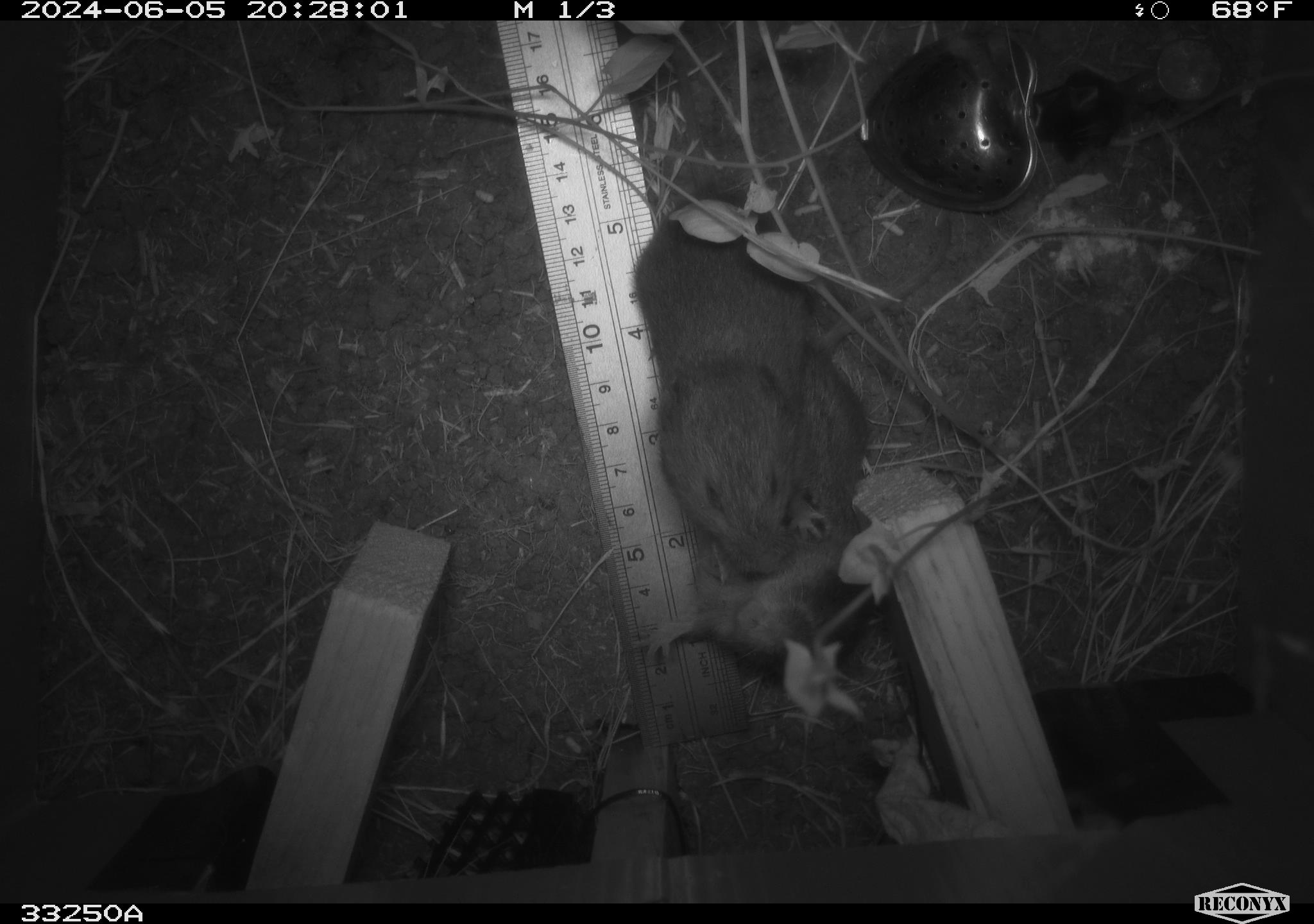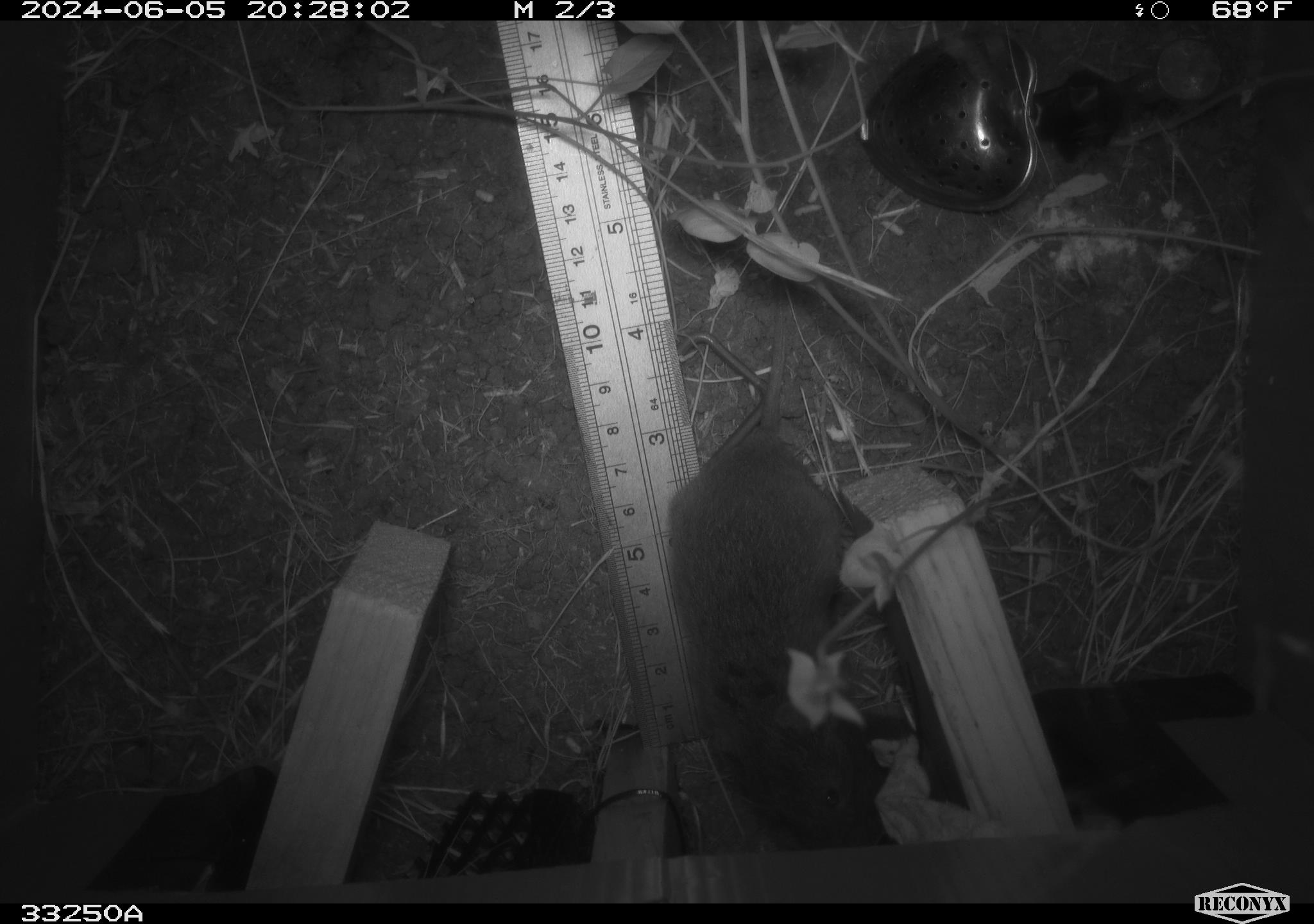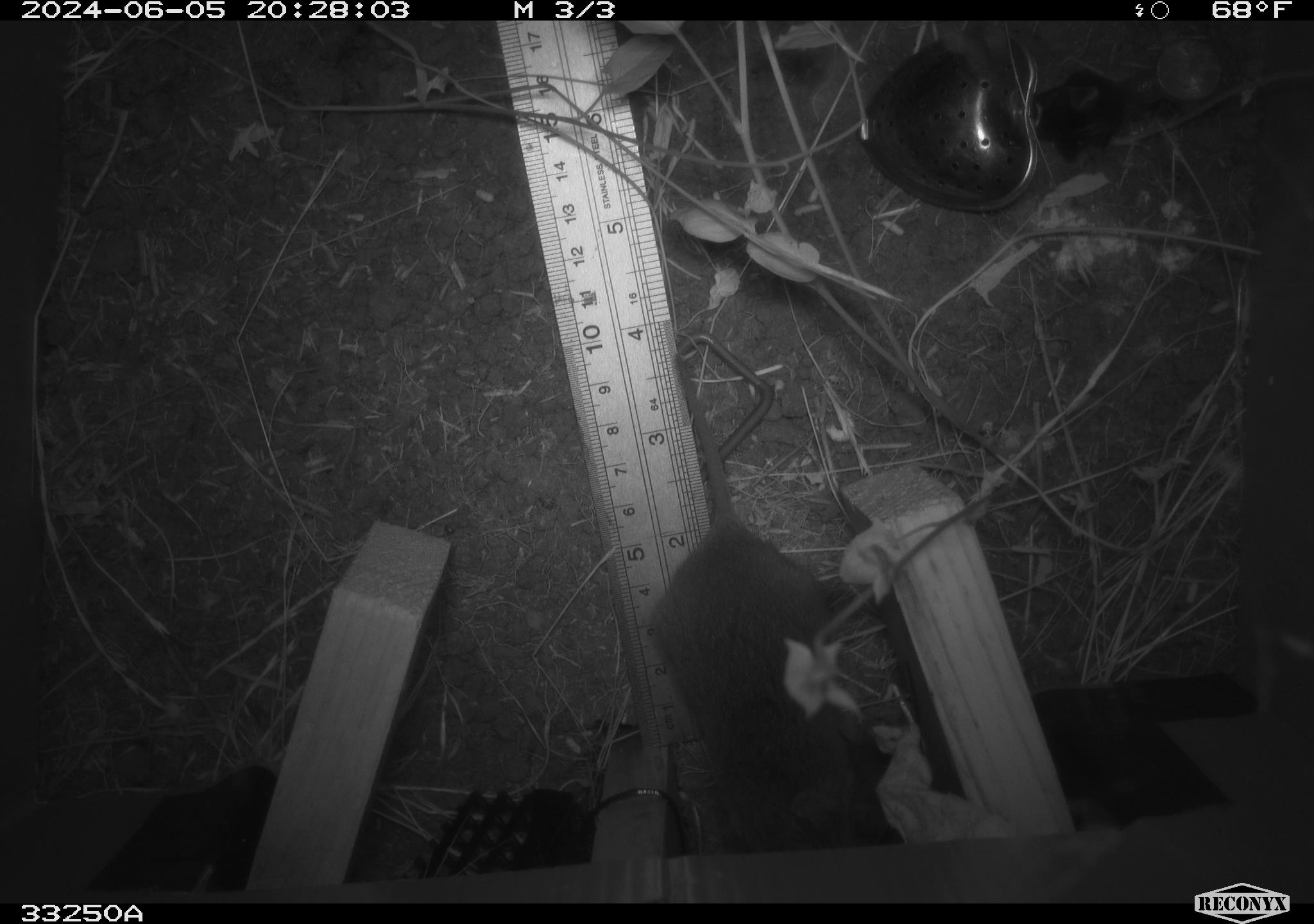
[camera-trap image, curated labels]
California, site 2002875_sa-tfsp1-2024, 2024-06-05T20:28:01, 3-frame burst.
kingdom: Animalia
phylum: Chordata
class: Mammalia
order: Rodentia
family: Cricetidae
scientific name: Arvicolinae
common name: voles, lemmings, and muskrats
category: arvicolinae subfamily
Arvicolinae subfamily (voles, lemmings, and muskrats) (Arvicolinae).